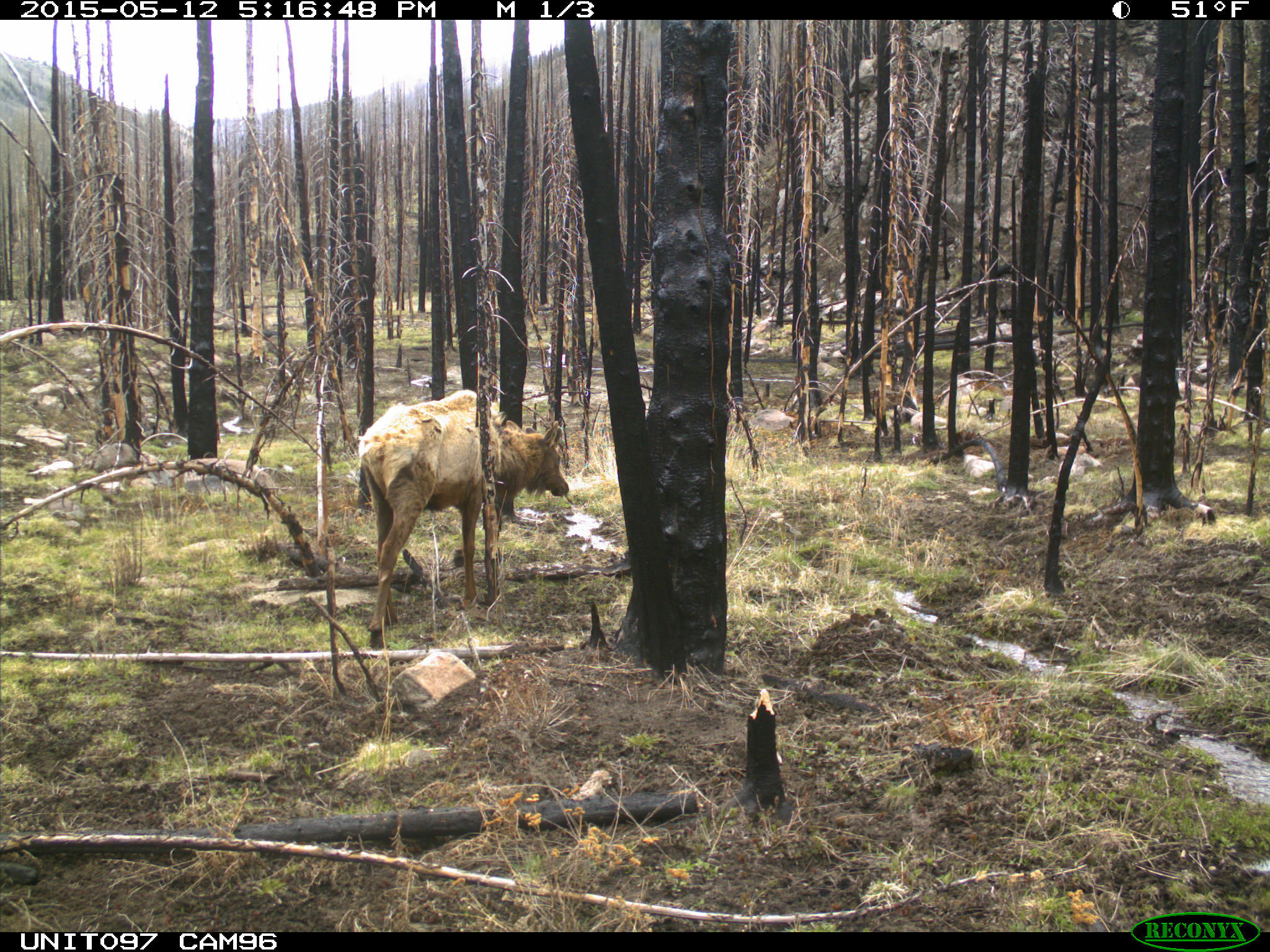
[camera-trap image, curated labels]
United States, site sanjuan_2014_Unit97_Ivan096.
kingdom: Animalia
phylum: Chordata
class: Mammalia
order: Artiodactyla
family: Cervidae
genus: Cervus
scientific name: Cervus elaphus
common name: red deer